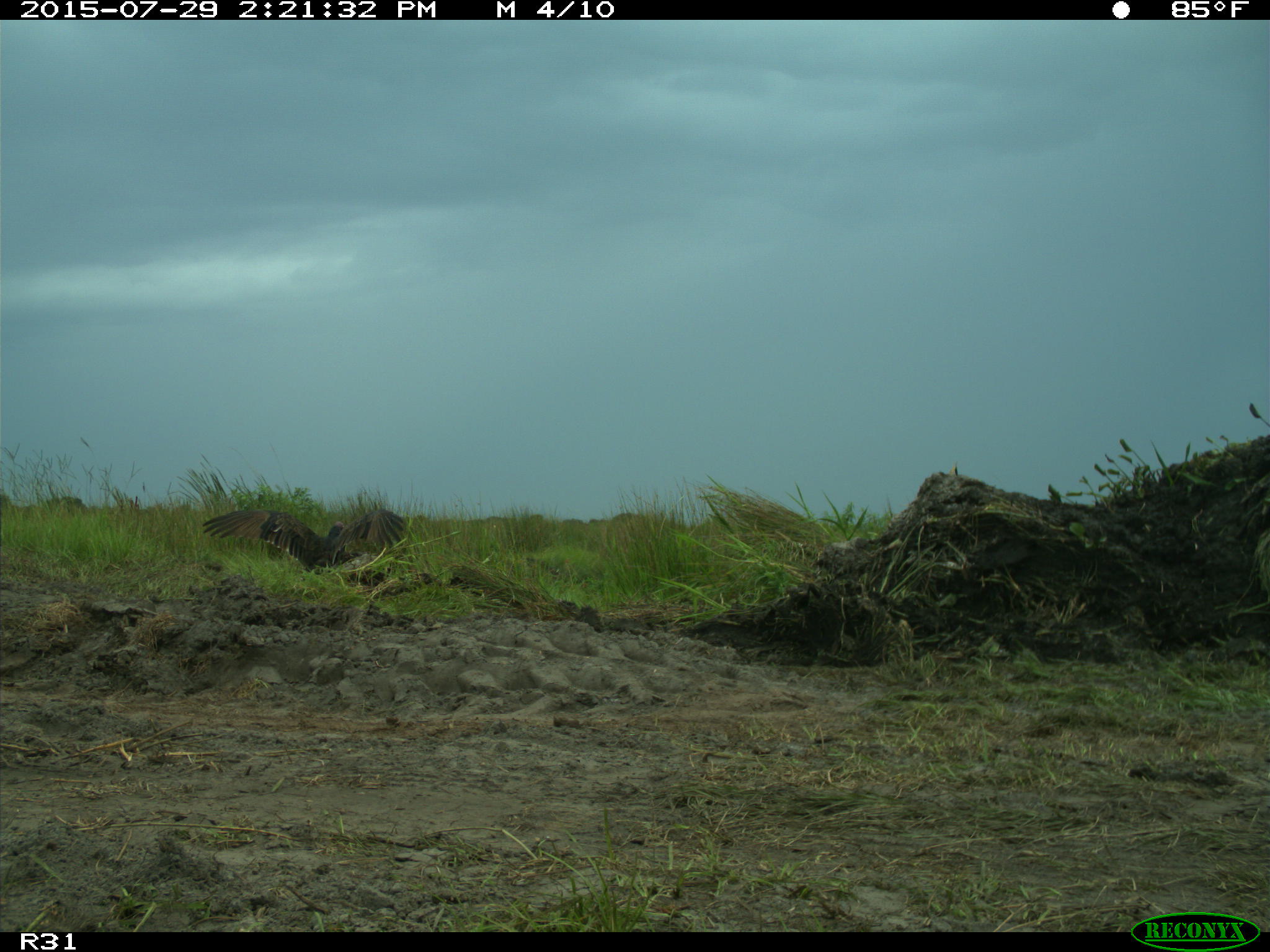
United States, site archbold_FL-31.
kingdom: Animalia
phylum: Chordata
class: Aves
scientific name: Aves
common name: birds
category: unidentified bird